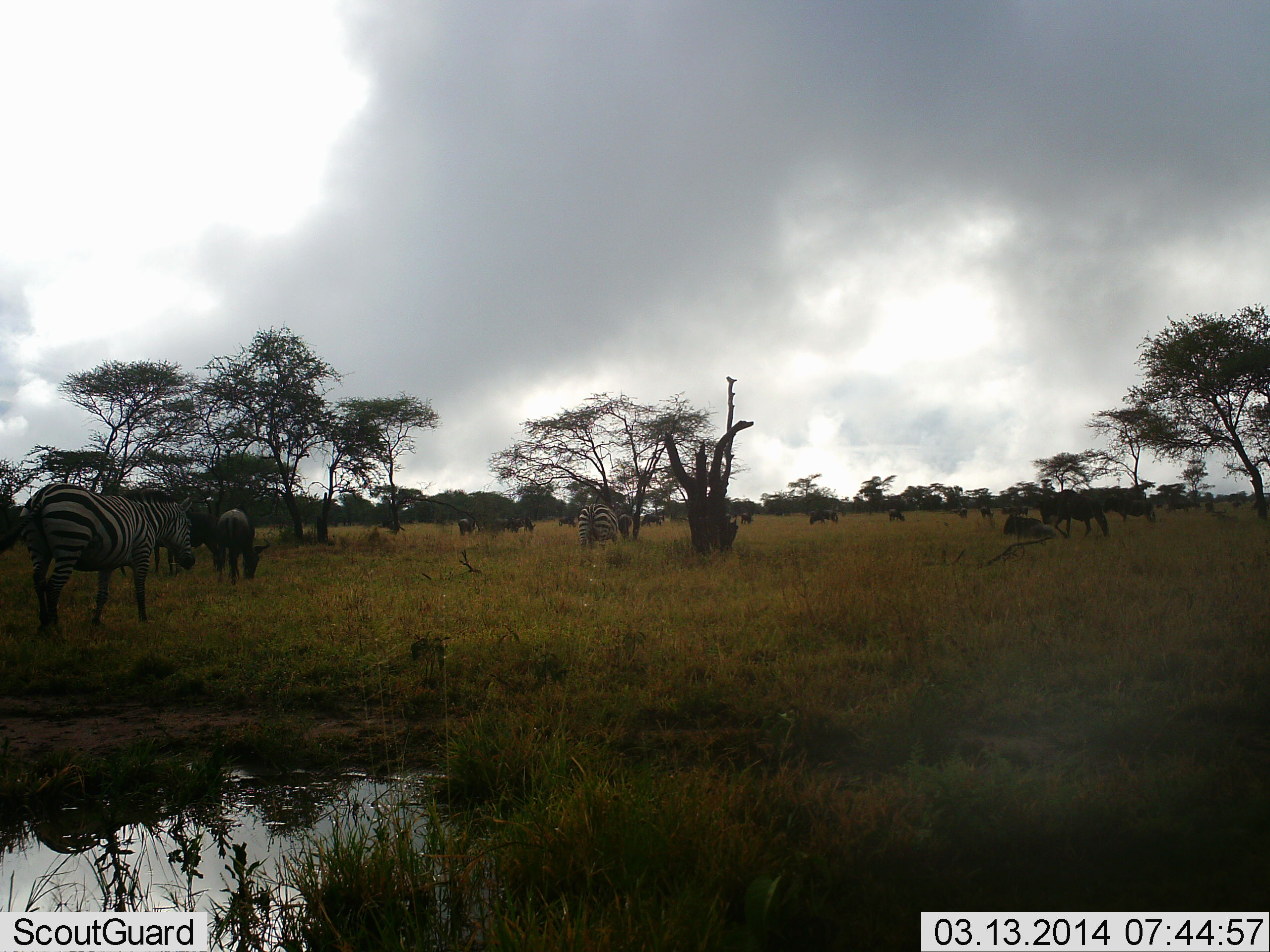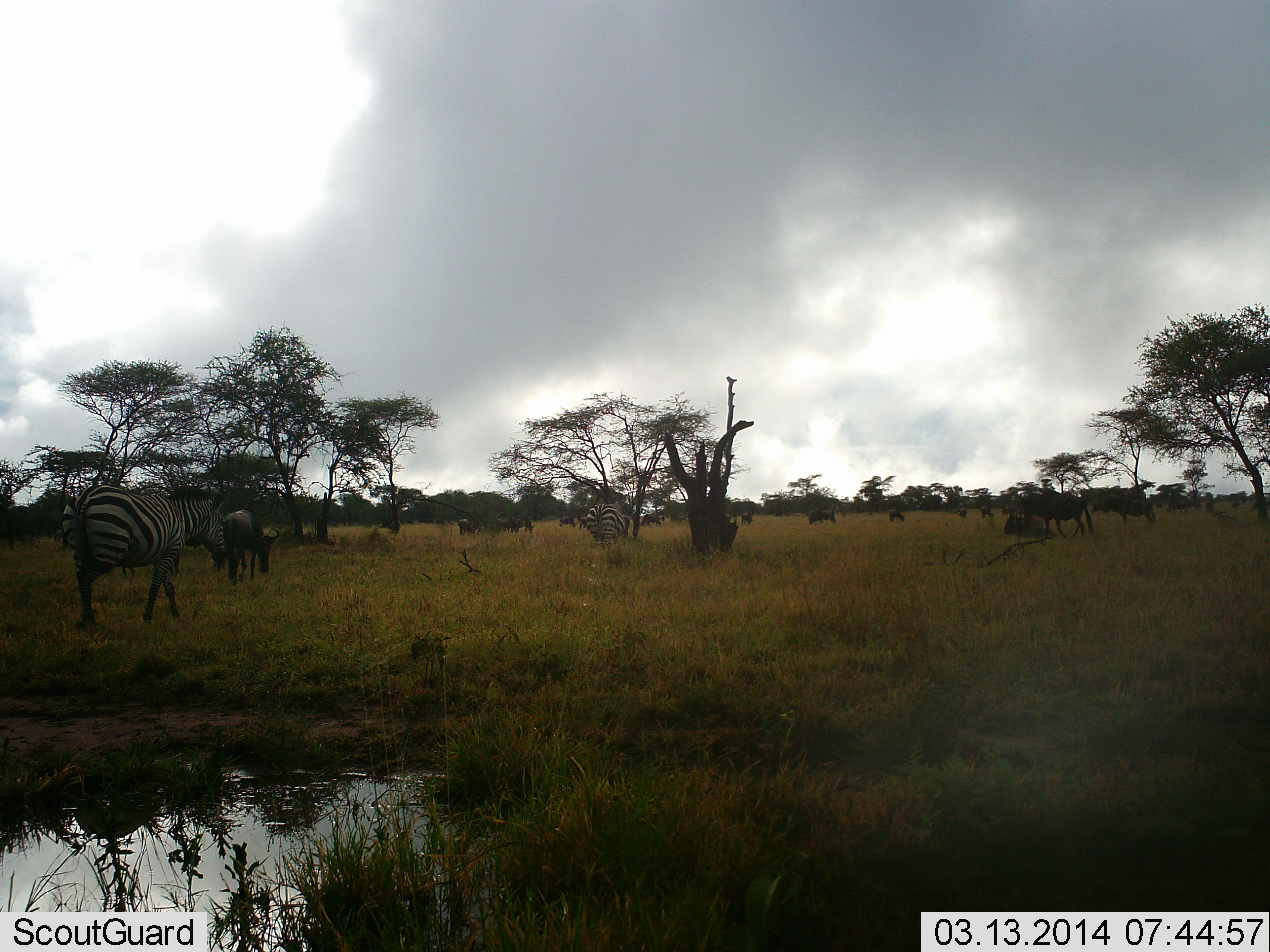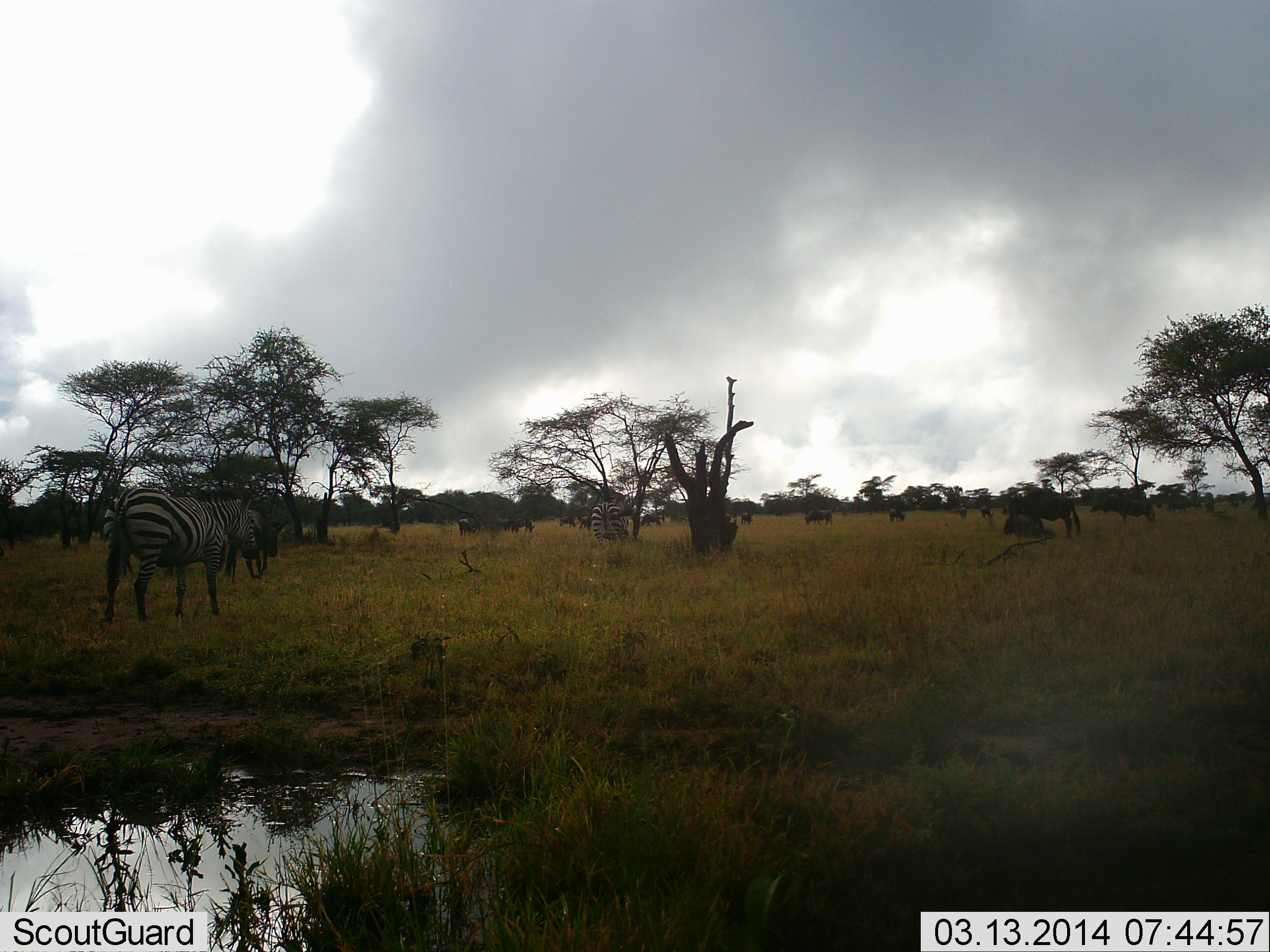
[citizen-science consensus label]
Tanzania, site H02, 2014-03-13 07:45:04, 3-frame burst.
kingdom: Animalia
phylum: Chordata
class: Mammalia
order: Artiodactyla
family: Bovidae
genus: Connochaetes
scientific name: Connochaetes taurinus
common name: blue wildebeest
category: wildebeest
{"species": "wildebeest (blue wildebeest) (Connochaetes taurinus)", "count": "11-50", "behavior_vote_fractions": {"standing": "55%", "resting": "0%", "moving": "73%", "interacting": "0%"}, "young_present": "0%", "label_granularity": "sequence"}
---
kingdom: Animalia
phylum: Chordata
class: Mammalia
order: Perissodactyla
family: Equidae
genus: Equus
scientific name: Equus quagga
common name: plains zebra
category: zebra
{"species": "zebra (plains zebra) (Equus quagga)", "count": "3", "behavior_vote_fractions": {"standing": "33%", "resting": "6%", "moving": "56%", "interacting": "0%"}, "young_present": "0%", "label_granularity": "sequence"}